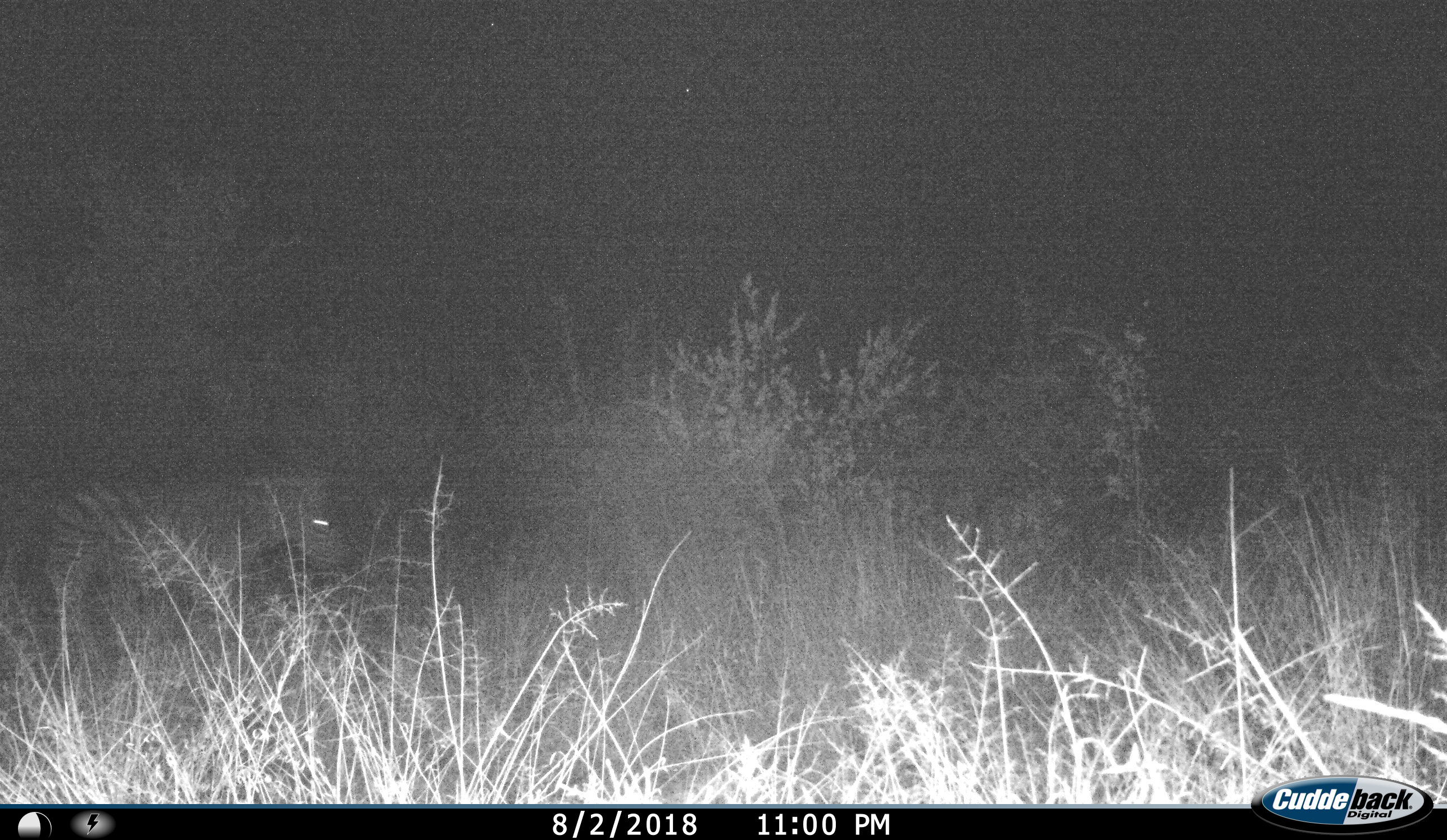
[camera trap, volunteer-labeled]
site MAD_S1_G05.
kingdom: Animalia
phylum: Chordata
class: Mammalia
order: Perissodactyla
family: Equidae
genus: Equus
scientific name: Equus quagga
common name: plains zebra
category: zebraplains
Zebraplains (plains zebra) (Equus quagga), count 1. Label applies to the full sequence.